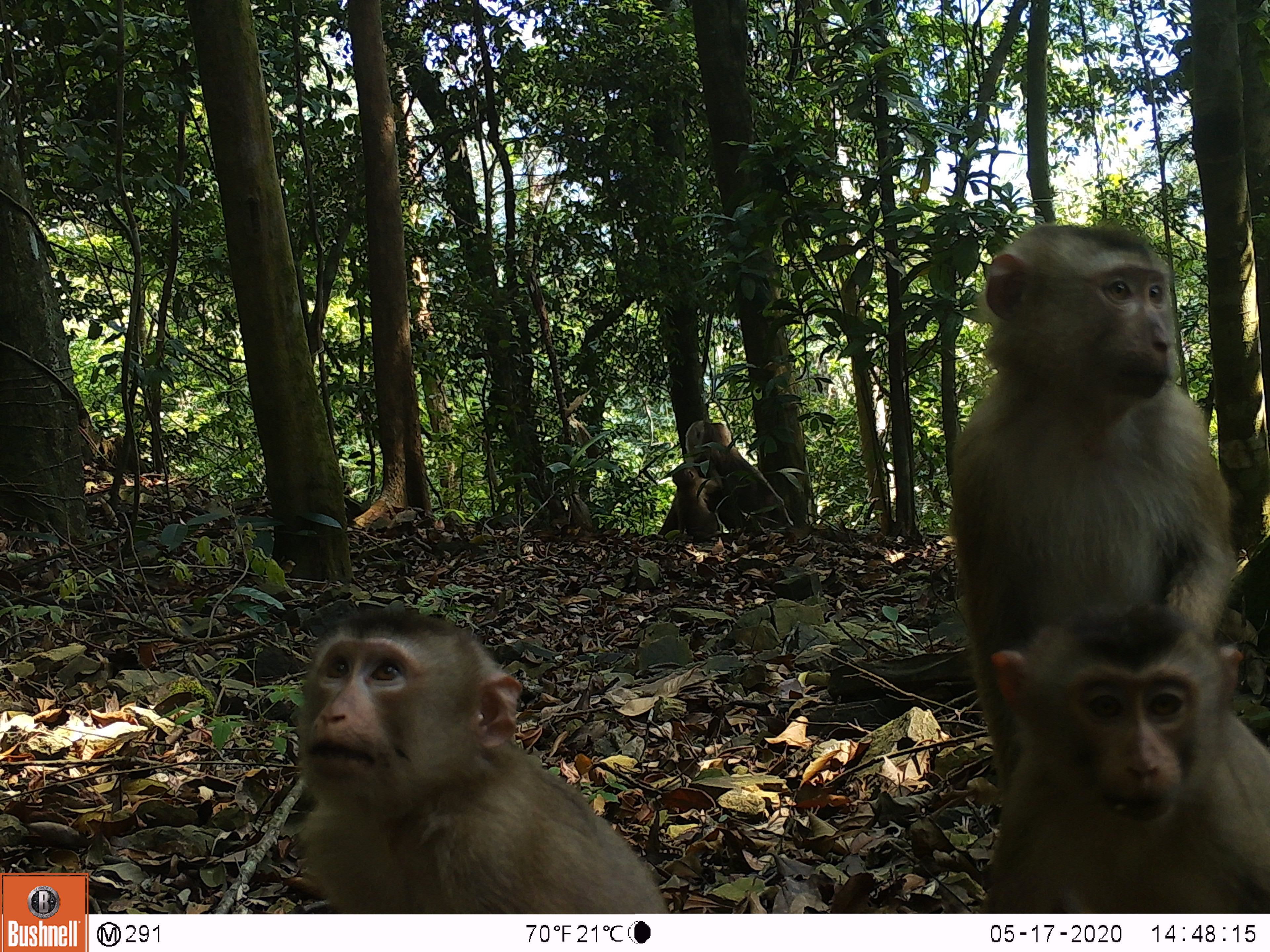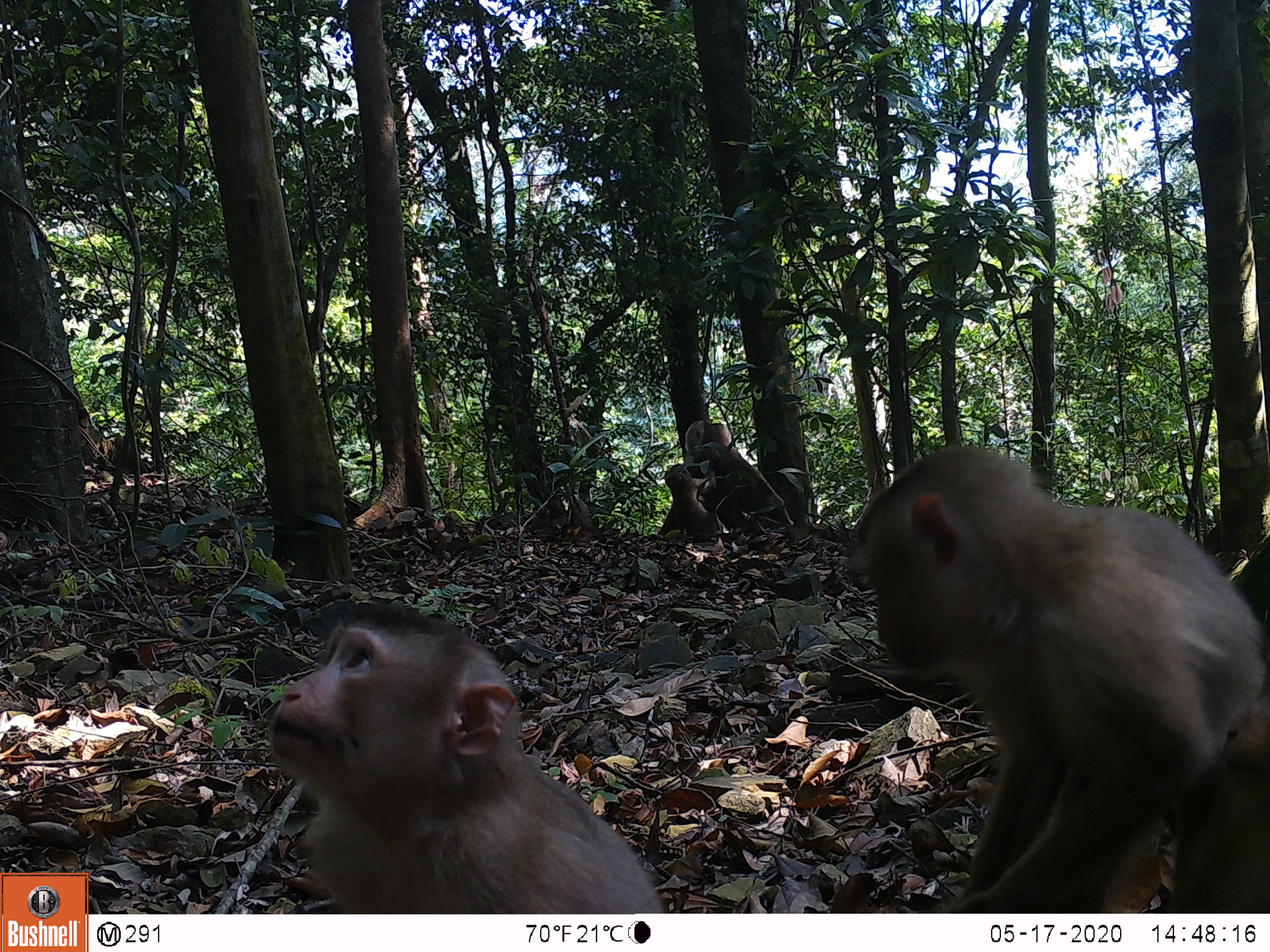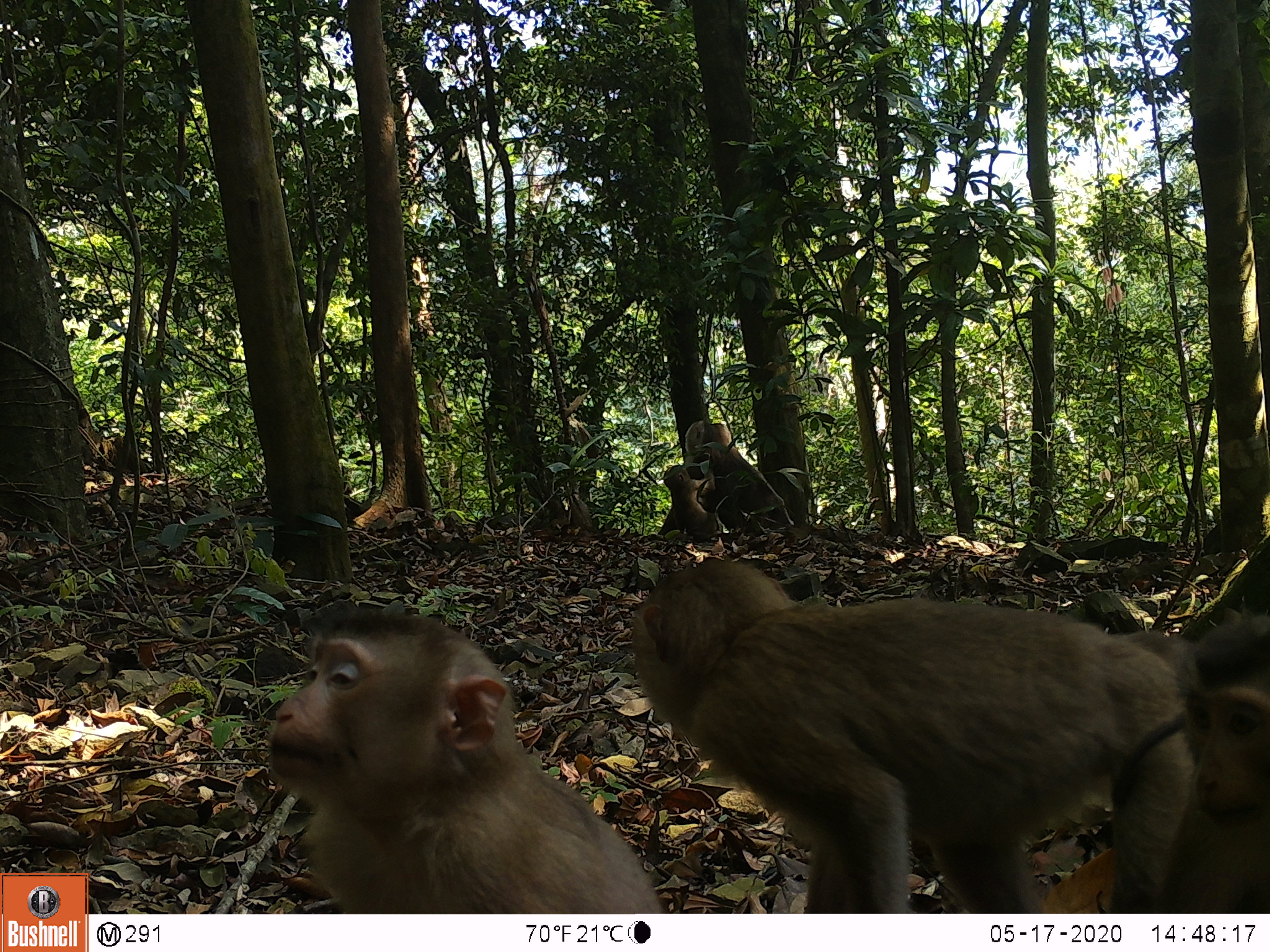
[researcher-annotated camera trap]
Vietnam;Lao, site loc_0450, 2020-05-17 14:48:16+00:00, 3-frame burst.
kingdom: Animalia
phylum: Chordata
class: Mammalia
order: Primates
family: Cercopithecidae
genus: Macaca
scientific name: Macaca nemestrina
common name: pig-tailed macaque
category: pig tailed macaque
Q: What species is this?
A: Pig tailed macaque (pig-tailed macaque) (Macaca nemestrina).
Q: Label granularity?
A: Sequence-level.